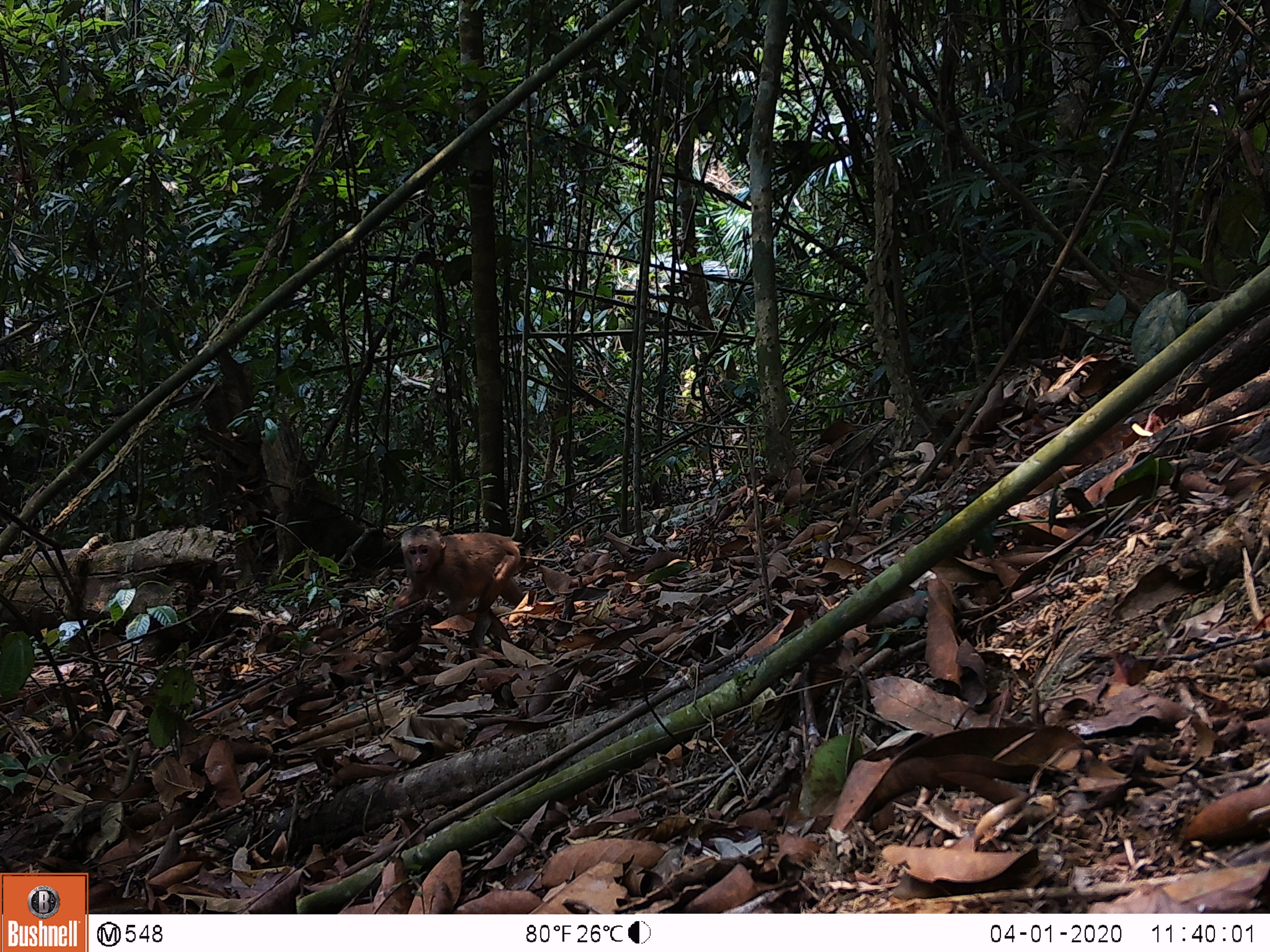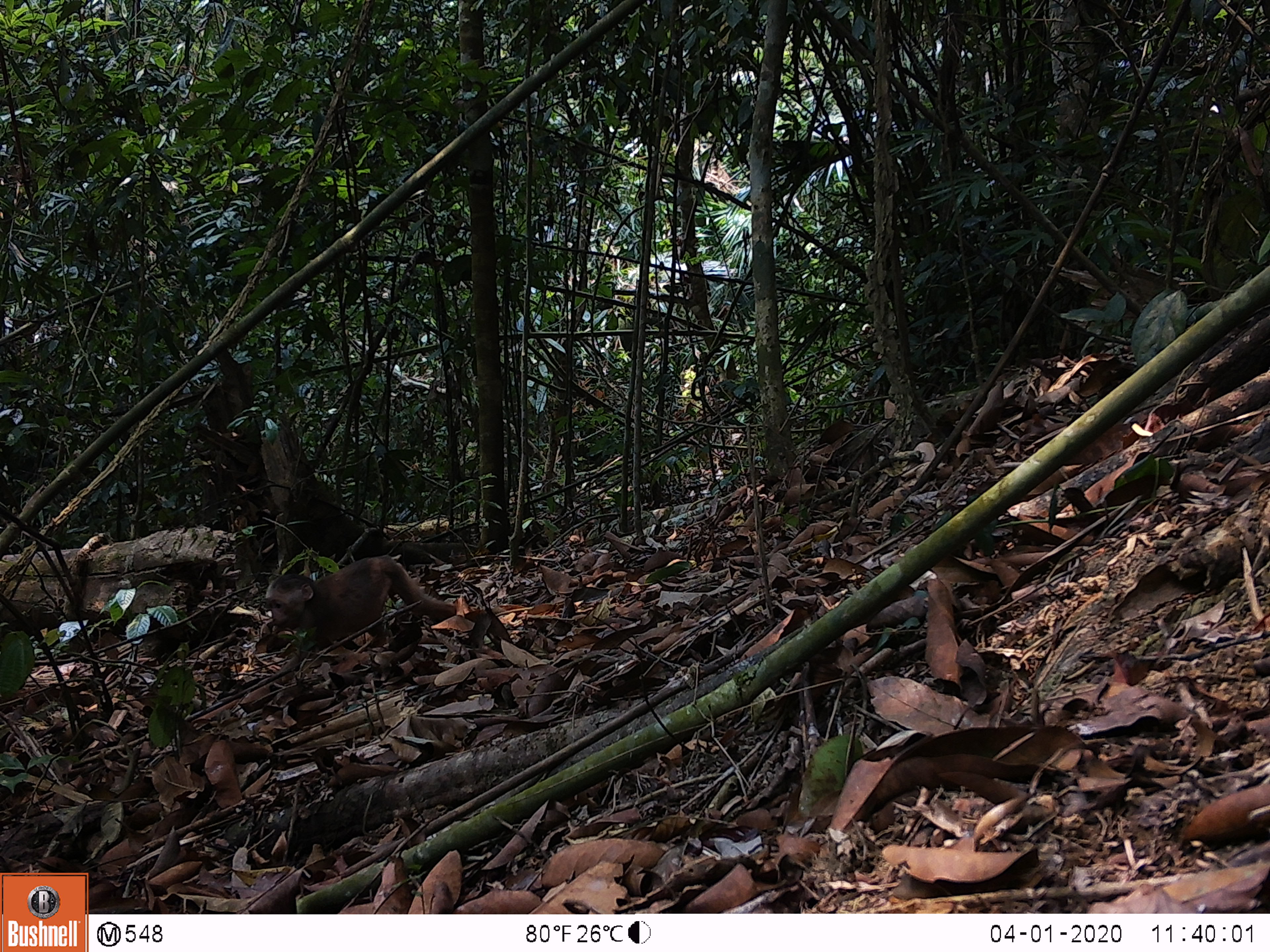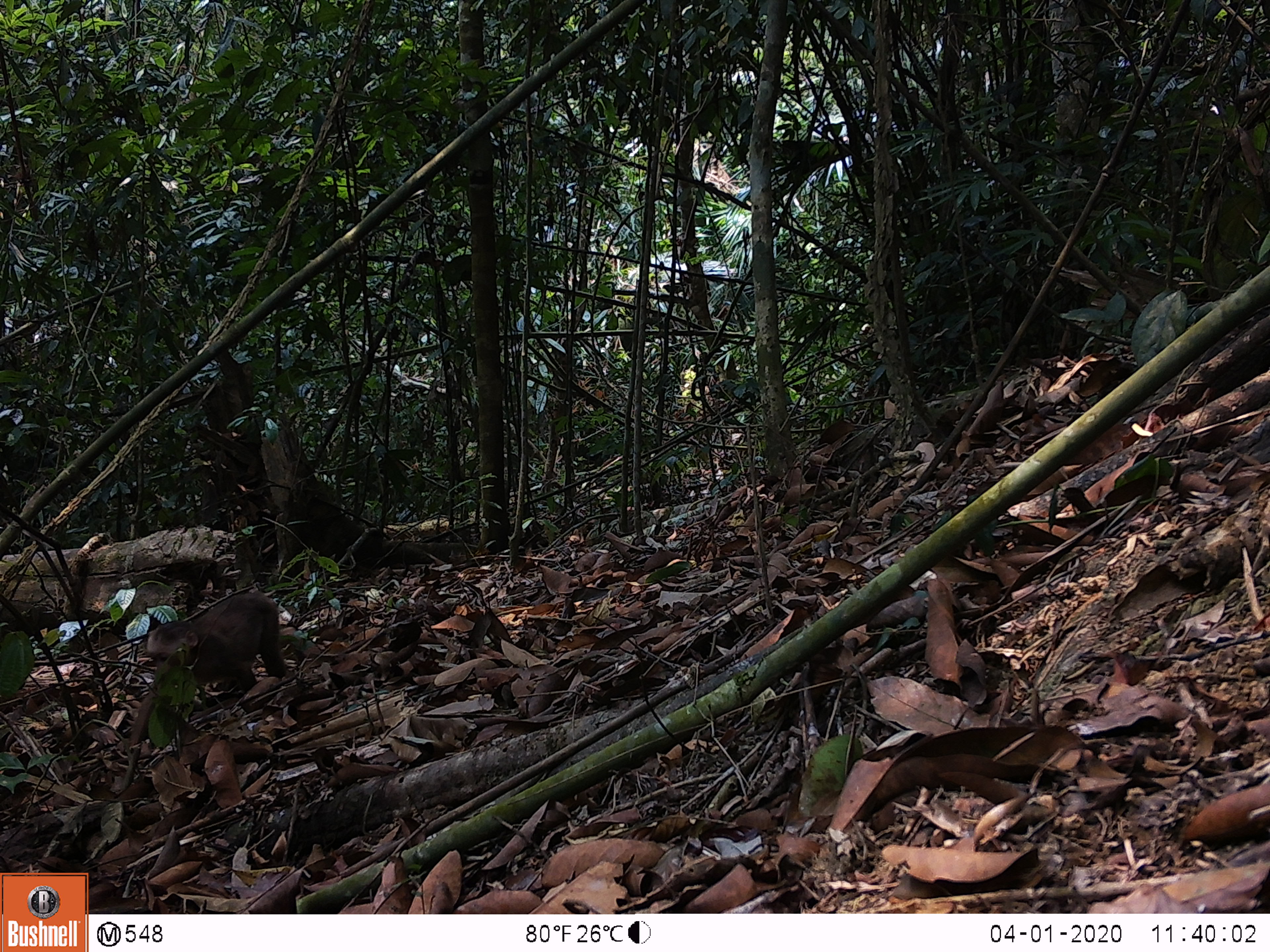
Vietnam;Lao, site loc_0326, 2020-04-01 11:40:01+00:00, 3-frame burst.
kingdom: Animalia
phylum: Chordata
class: Mammalia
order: Primates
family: Cercopithecidae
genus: Macaca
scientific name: Macaca arctoides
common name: stump-tailed macaque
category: stump tailed macaque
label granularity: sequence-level